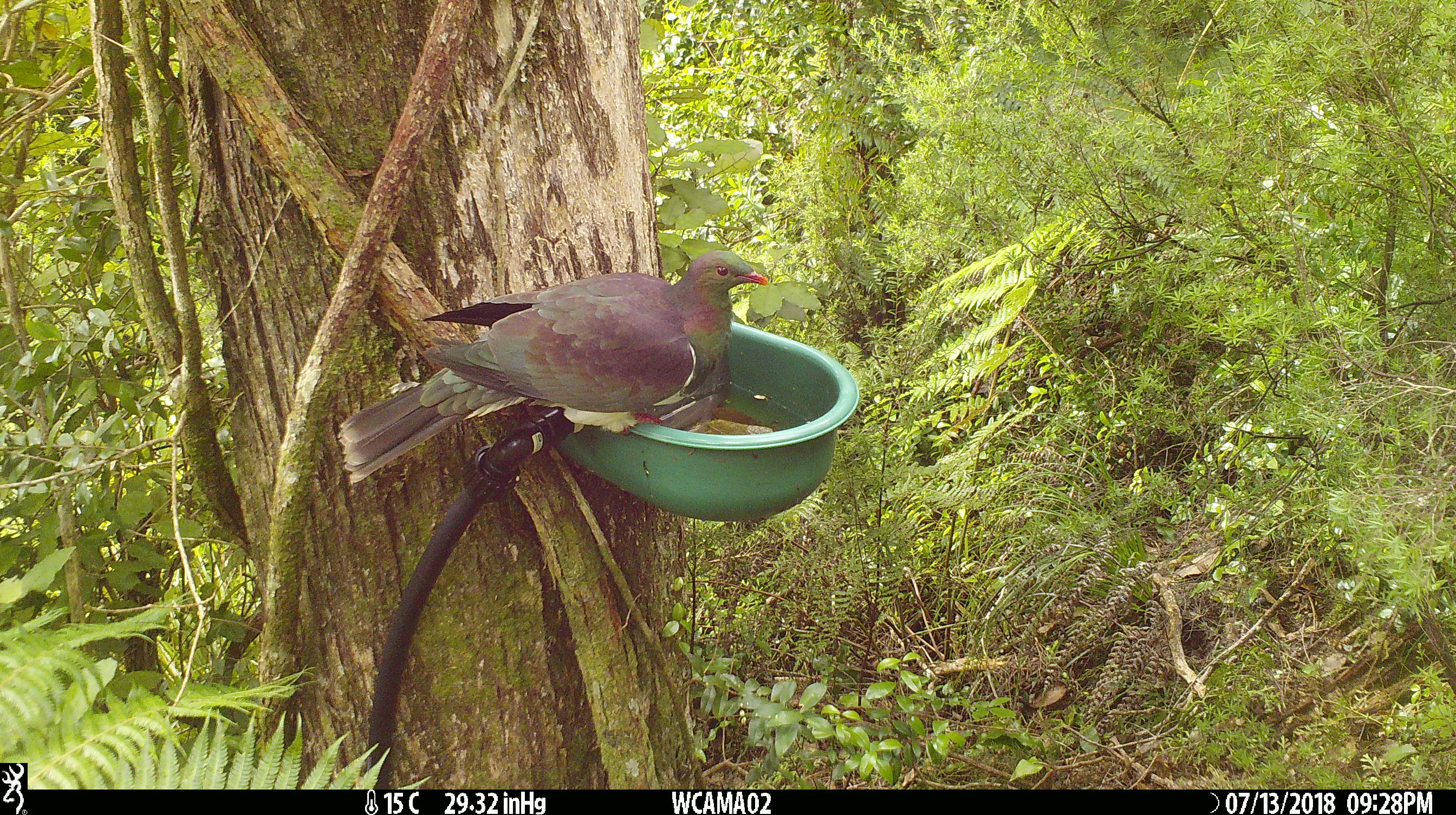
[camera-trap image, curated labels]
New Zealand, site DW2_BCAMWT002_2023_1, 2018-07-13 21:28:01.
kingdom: Animalia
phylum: Chordata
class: Aves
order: Columbiformes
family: Columbidae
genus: Hemiphaga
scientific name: Hemiphaga novaeseelandiae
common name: new zealand pigeon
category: kereru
Kereru (new zealand pigeon) (Hemiphaga novaeseelandiae).